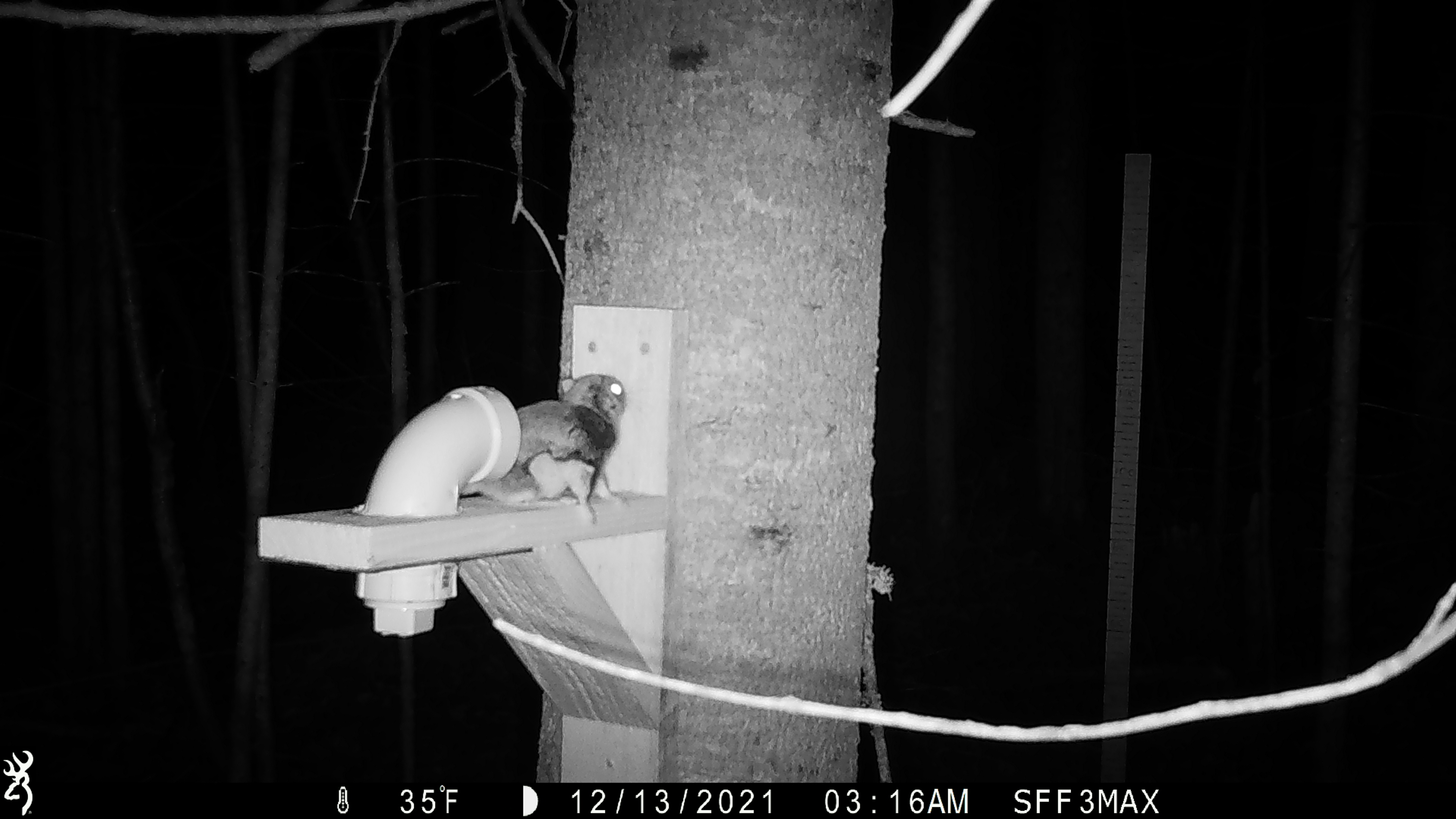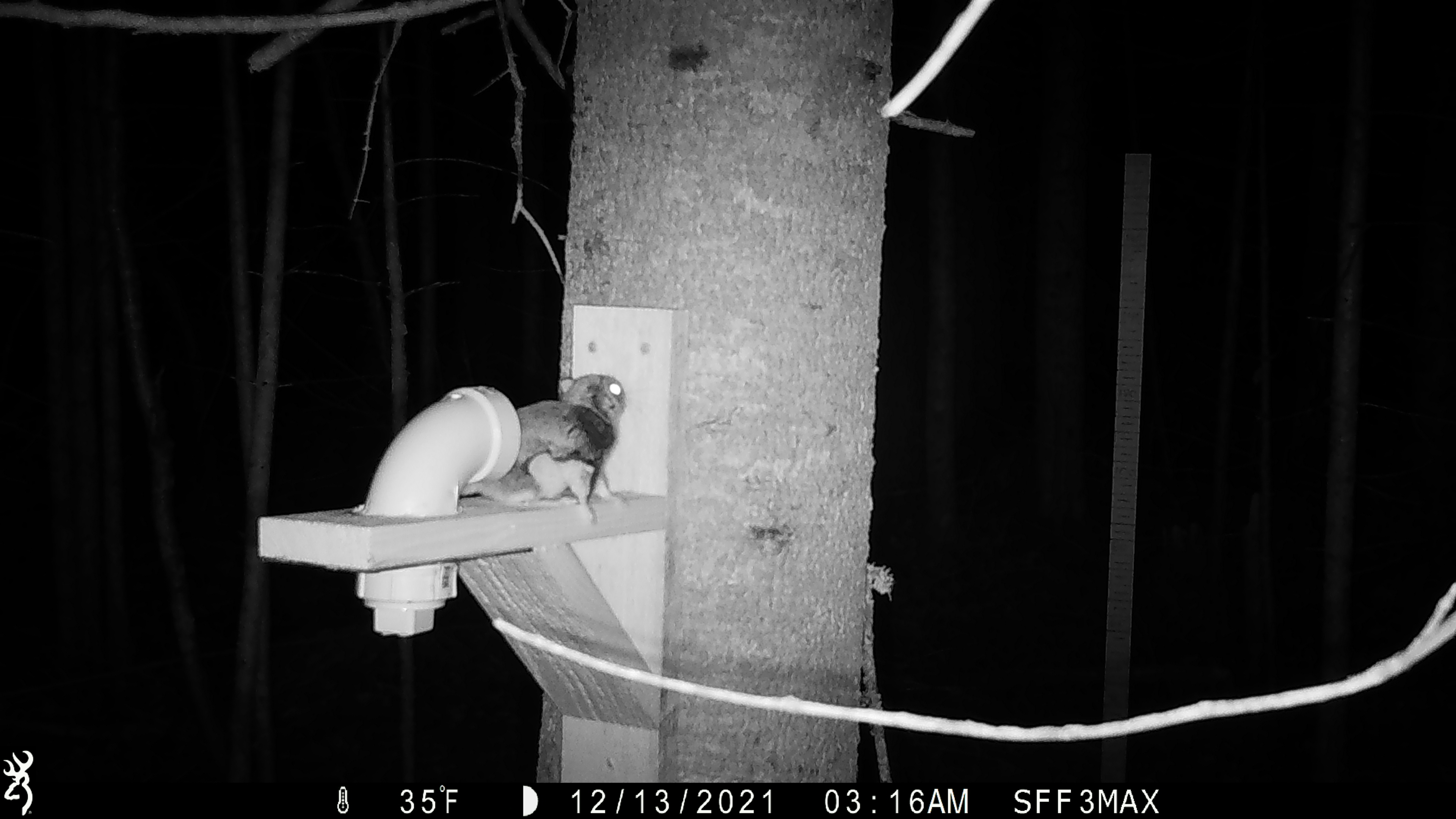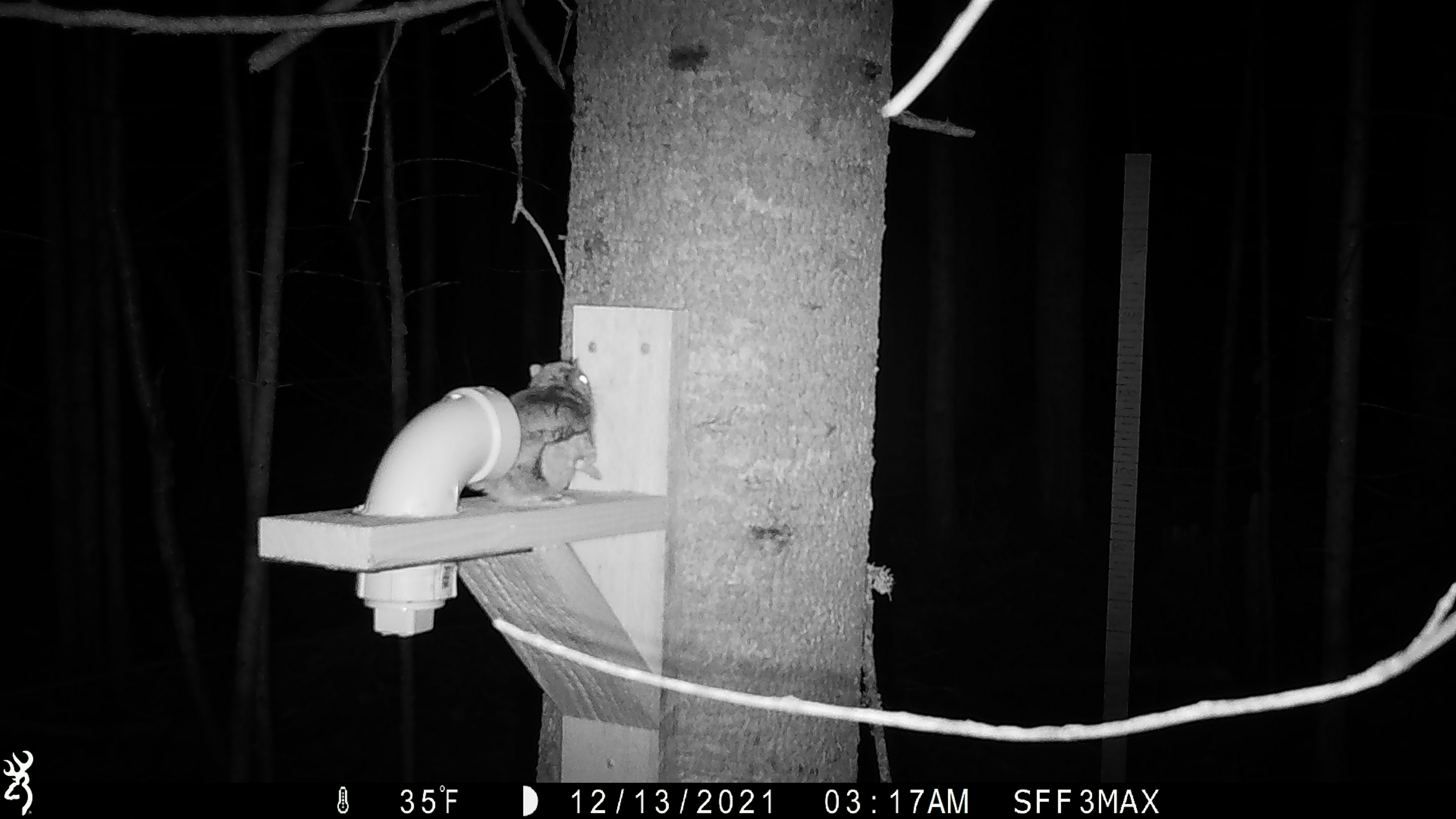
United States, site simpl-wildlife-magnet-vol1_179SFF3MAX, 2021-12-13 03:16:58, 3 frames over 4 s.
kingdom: Animalia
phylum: Chordata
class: Mammalia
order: Rodentia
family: Sciuridae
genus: Glaucomys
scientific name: Glaucomys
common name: flying squirrel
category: flying squirrel sp.